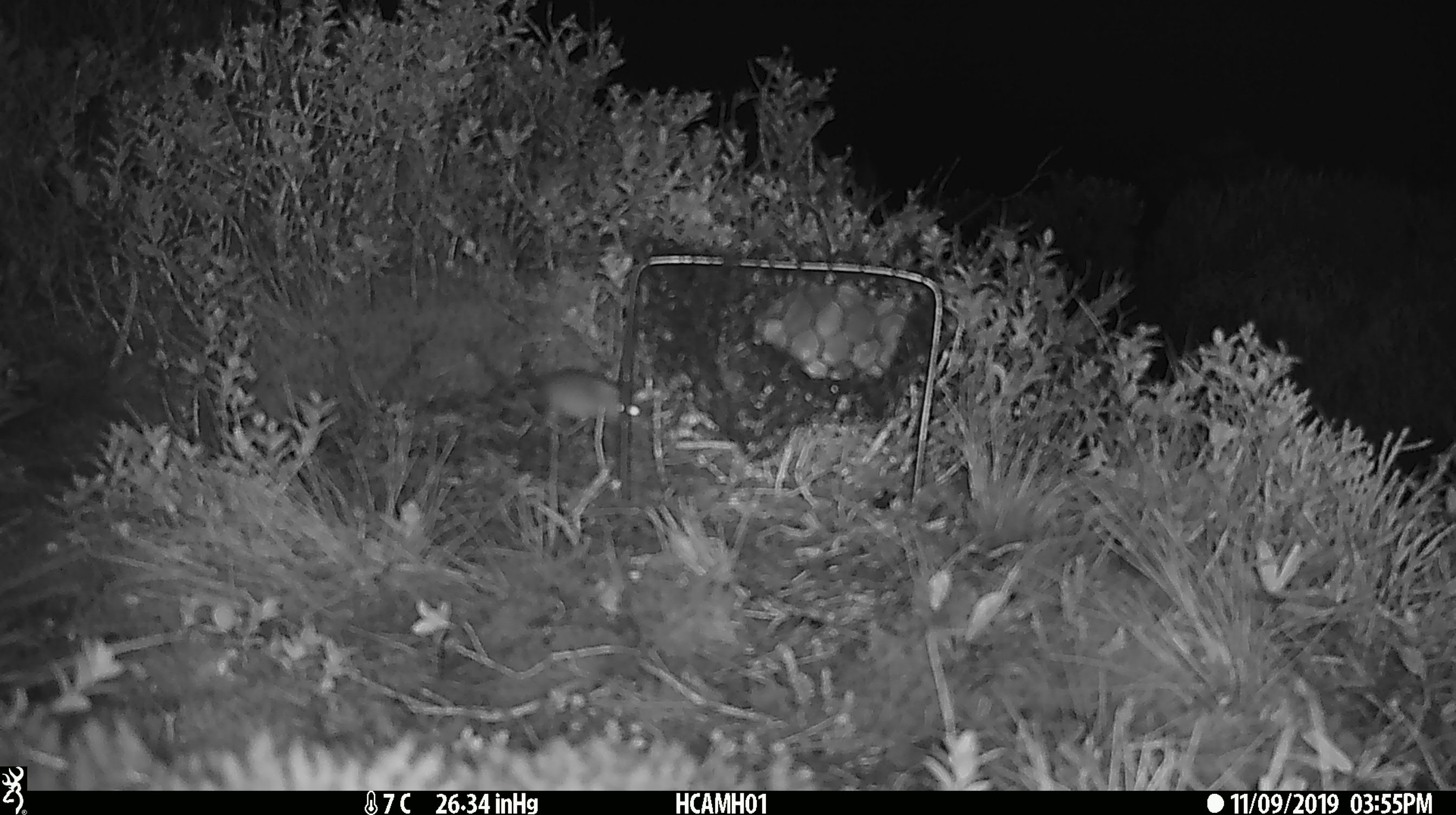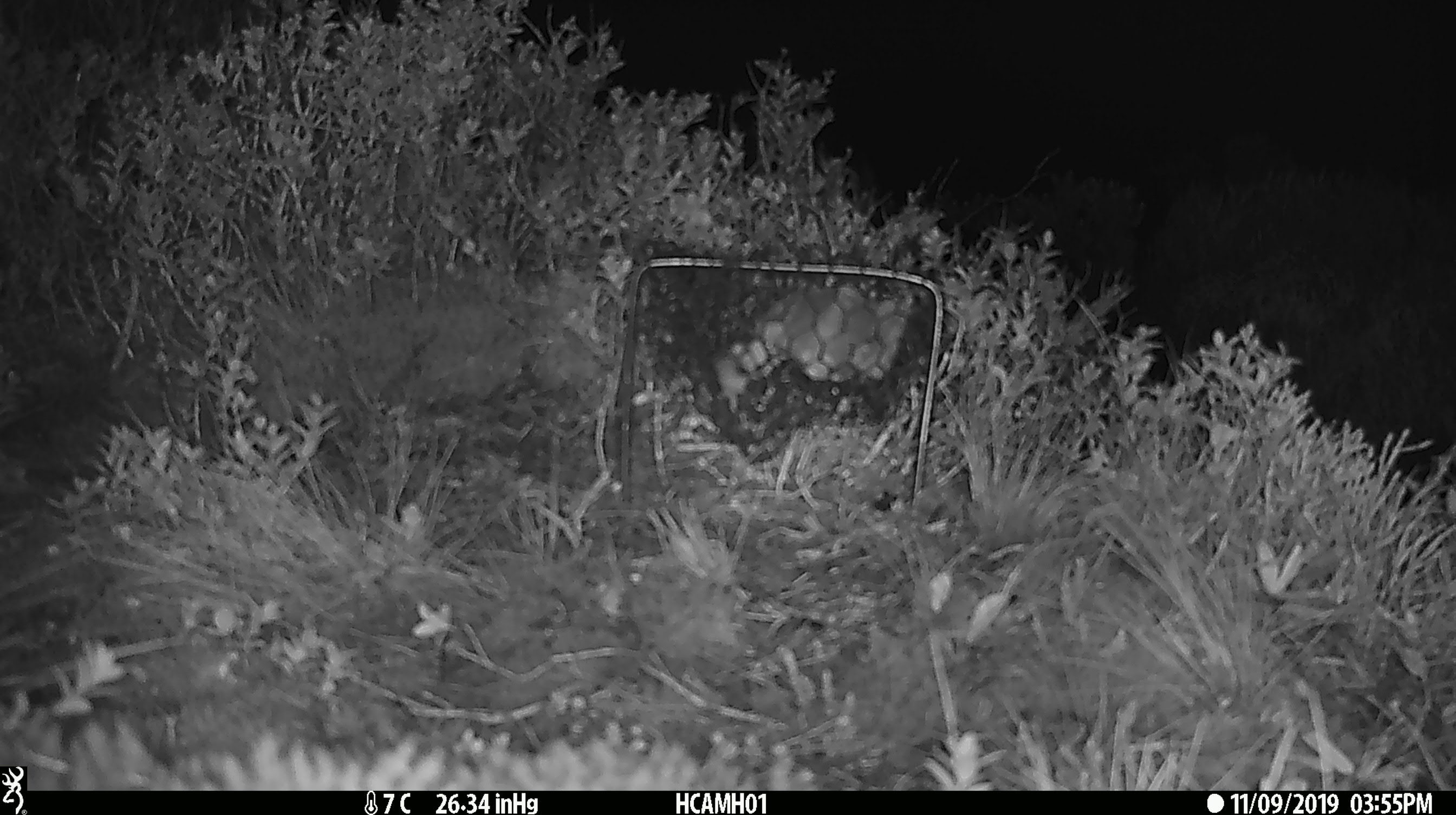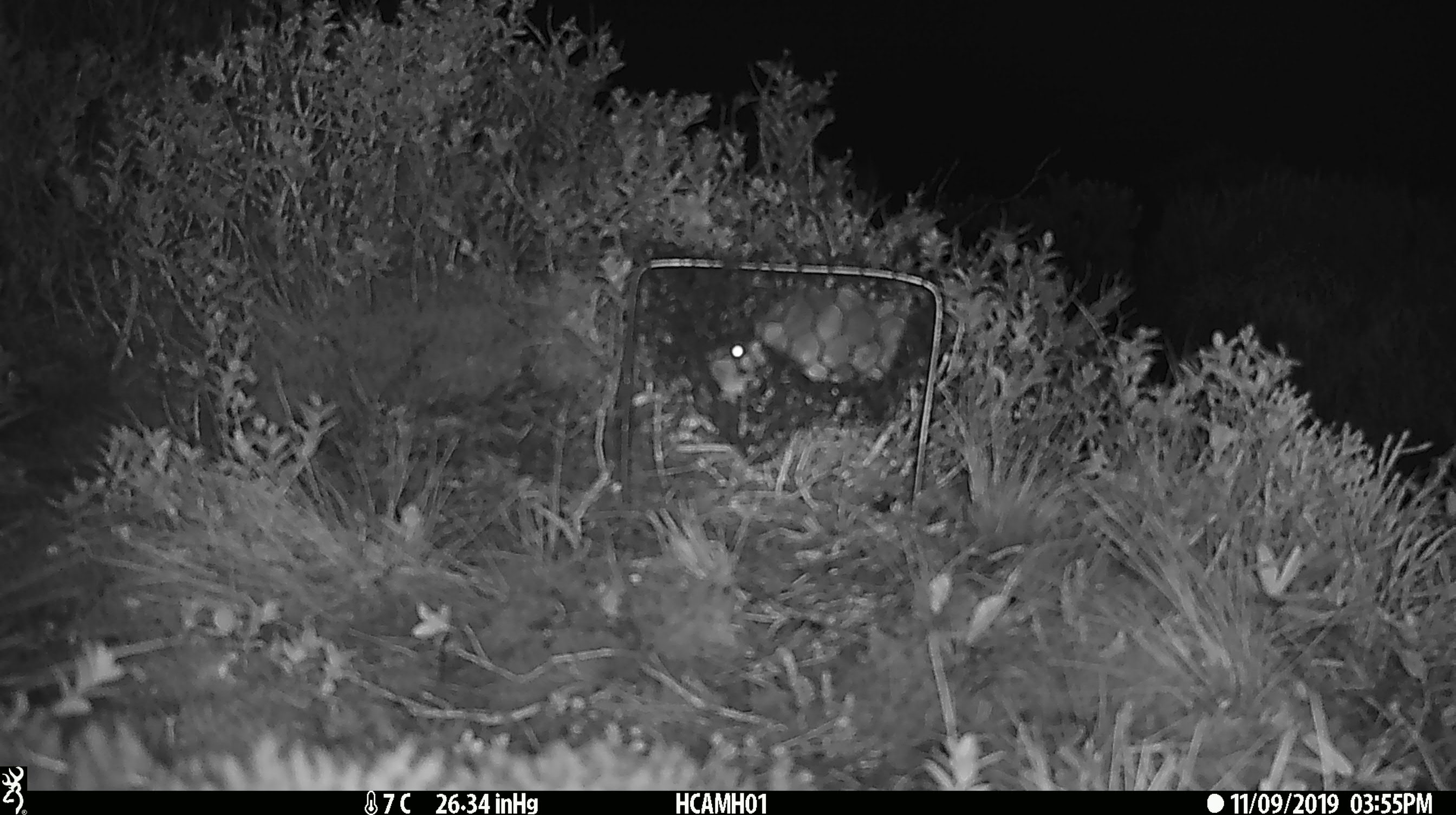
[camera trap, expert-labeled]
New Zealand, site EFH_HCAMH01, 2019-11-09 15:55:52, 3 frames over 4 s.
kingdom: Animalia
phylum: Chordata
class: Mammalia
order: Rodentia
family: Muridae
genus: Mus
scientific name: Mus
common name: mouse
Mouse (Mus).